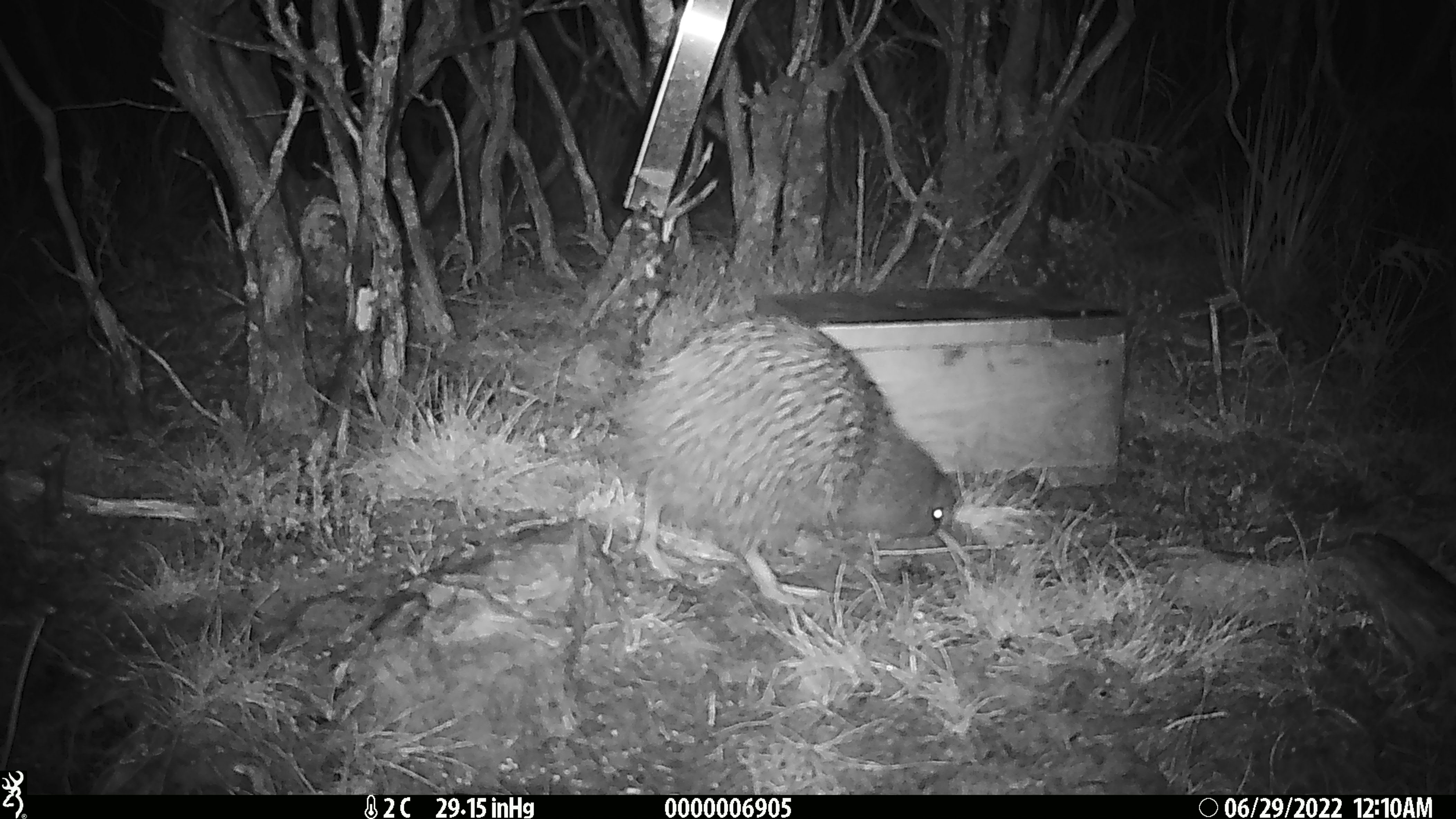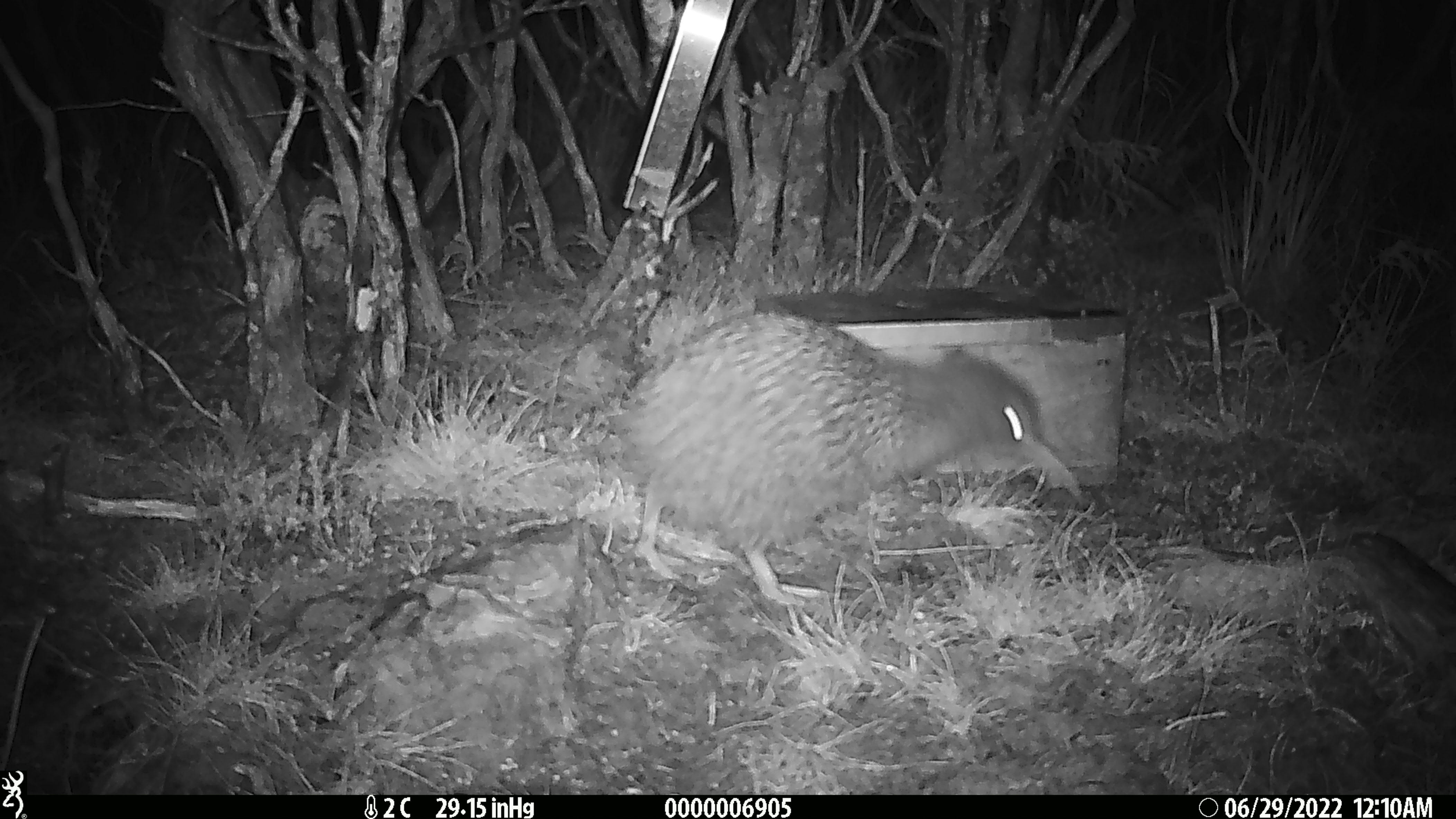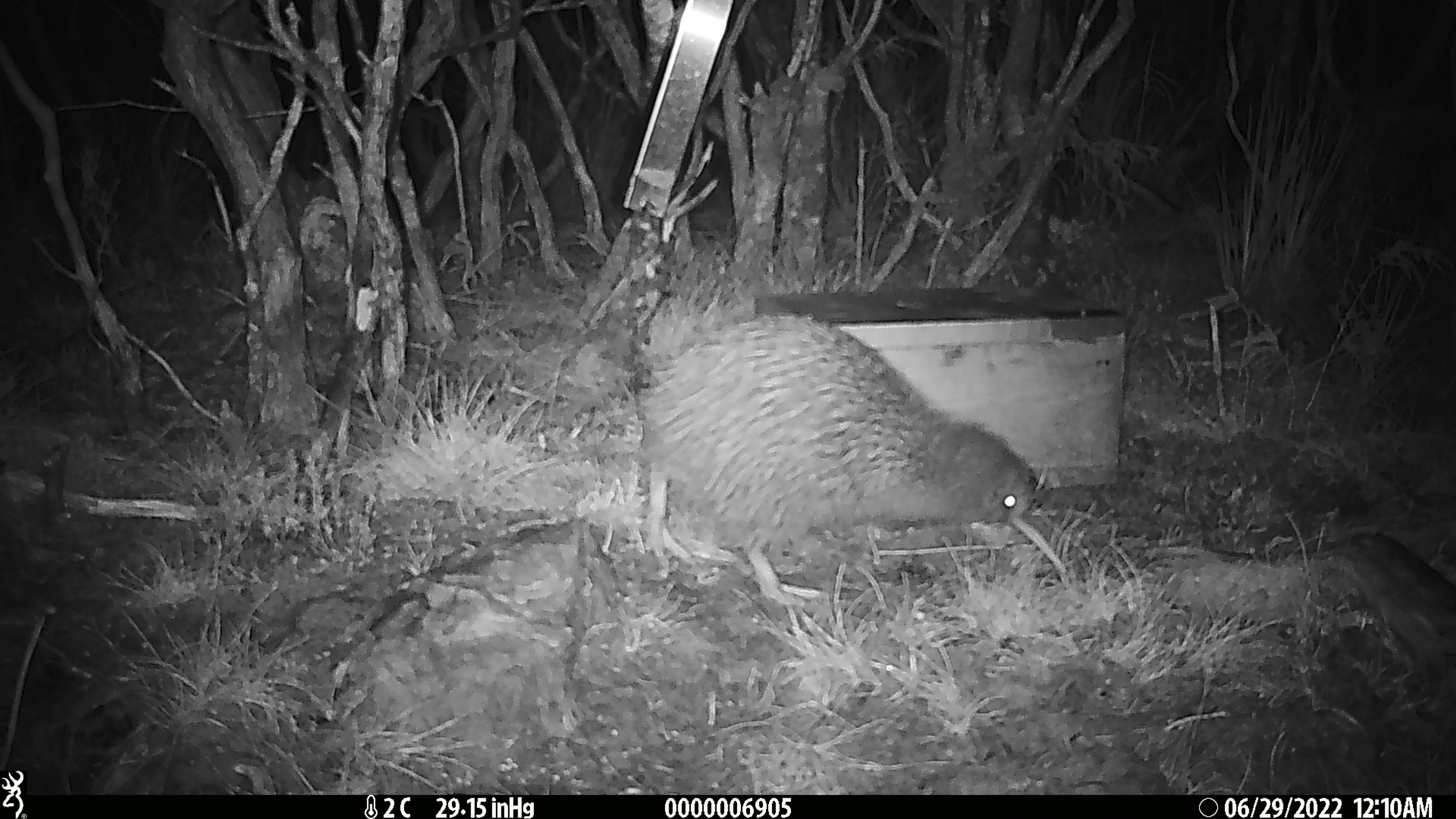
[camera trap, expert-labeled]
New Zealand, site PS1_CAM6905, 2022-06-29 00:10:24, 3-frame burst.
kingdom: Animalia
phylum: Chordata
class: Aves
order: Apterygiformes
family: Apterygidae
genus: Apteryx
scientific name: Apteryx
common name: kiwi